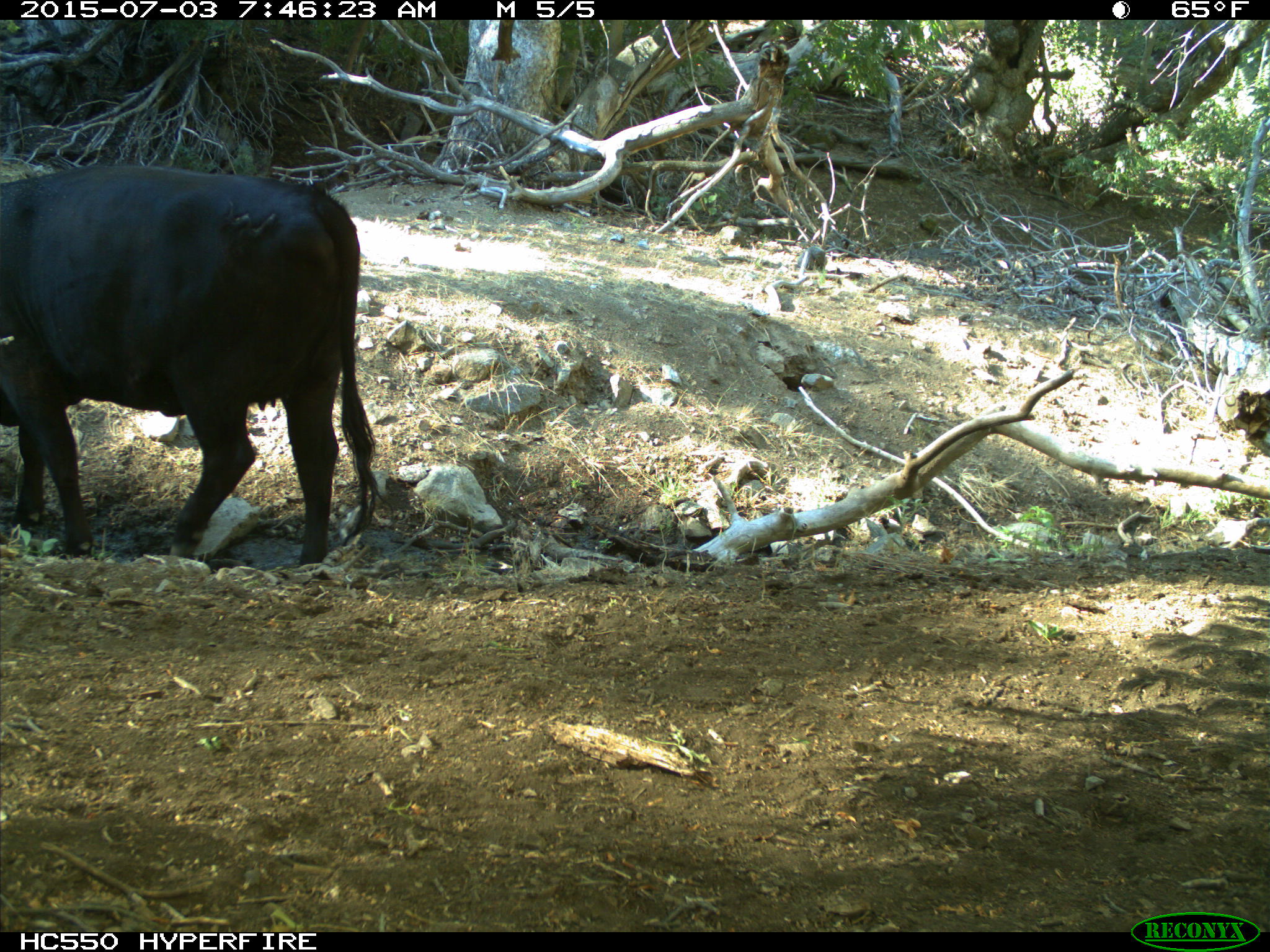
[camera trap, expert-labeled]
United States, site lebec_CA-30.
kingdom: Animalia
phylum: Chordata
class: Mammalia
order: Artiodactyla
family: Bovidae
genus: Bos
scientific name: Bos taurus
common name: domestic cow